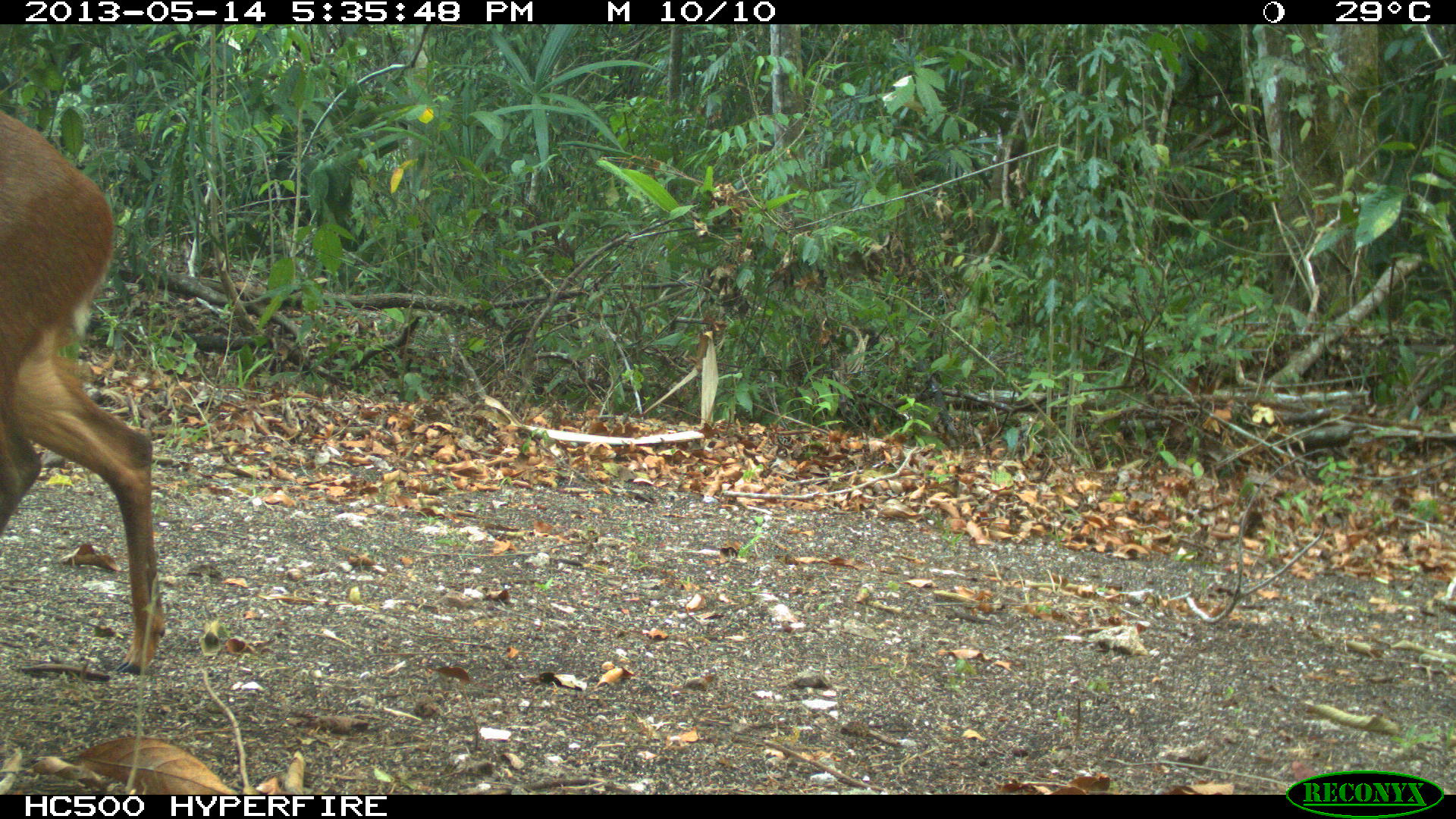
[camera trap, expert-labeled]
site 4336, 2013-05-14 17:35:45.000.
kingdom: Animalia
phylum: Chordata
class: Mammalia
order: Artiodactyla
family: Cervidae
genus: Mazama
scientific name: Mazama temama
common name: central american red brocket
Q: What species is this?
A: Mazama temama (central american red brocket).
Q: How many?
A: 1.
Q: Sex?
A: Female.